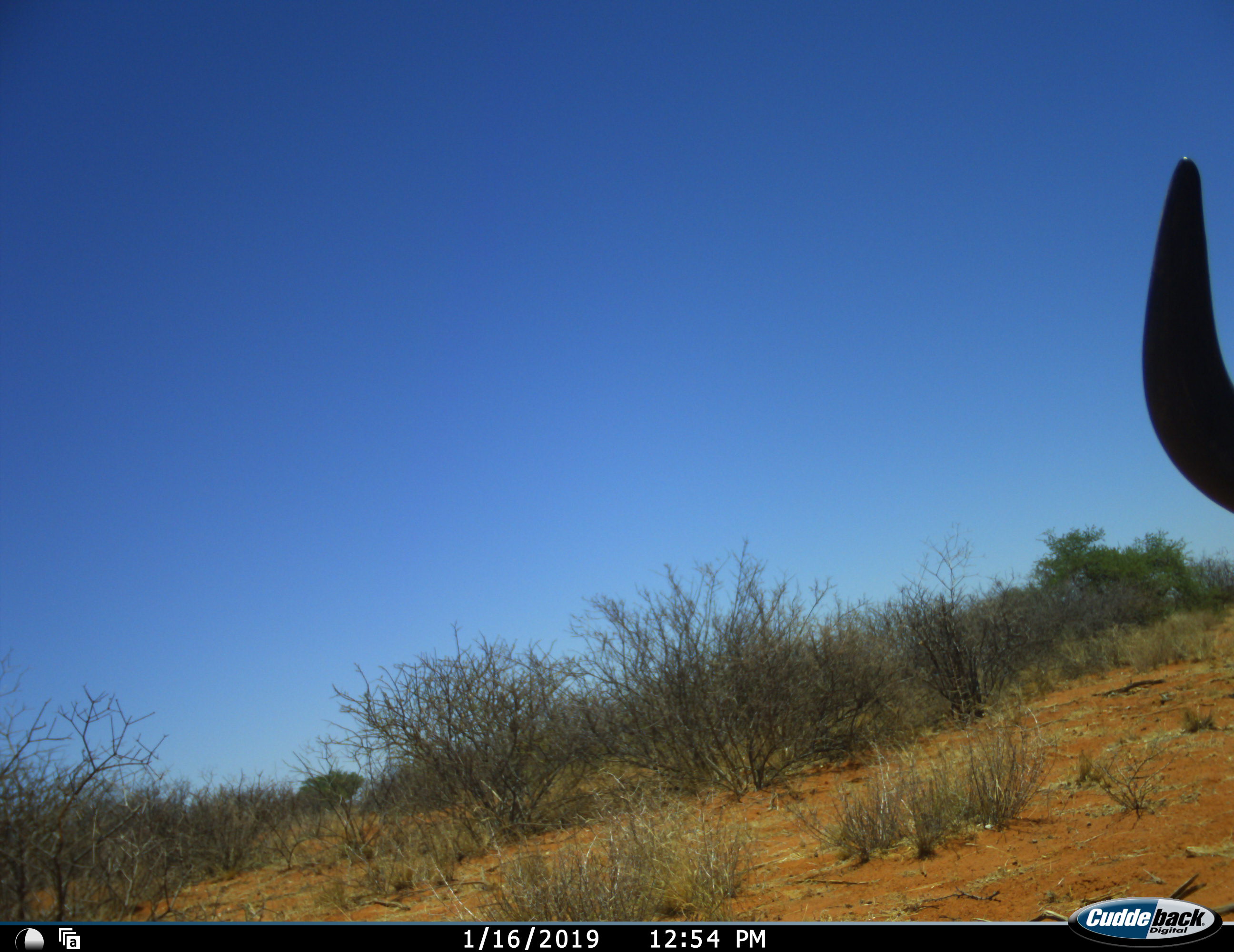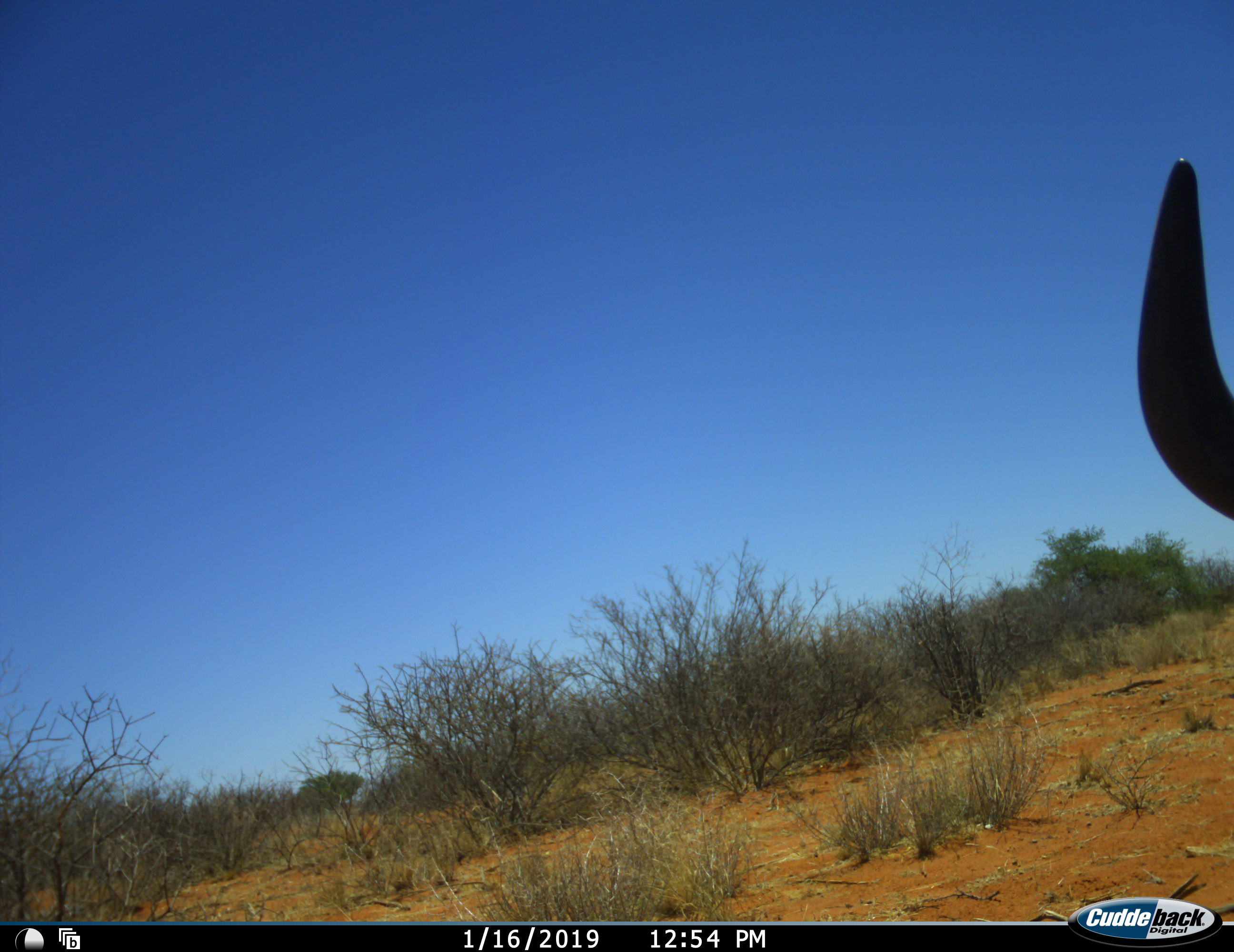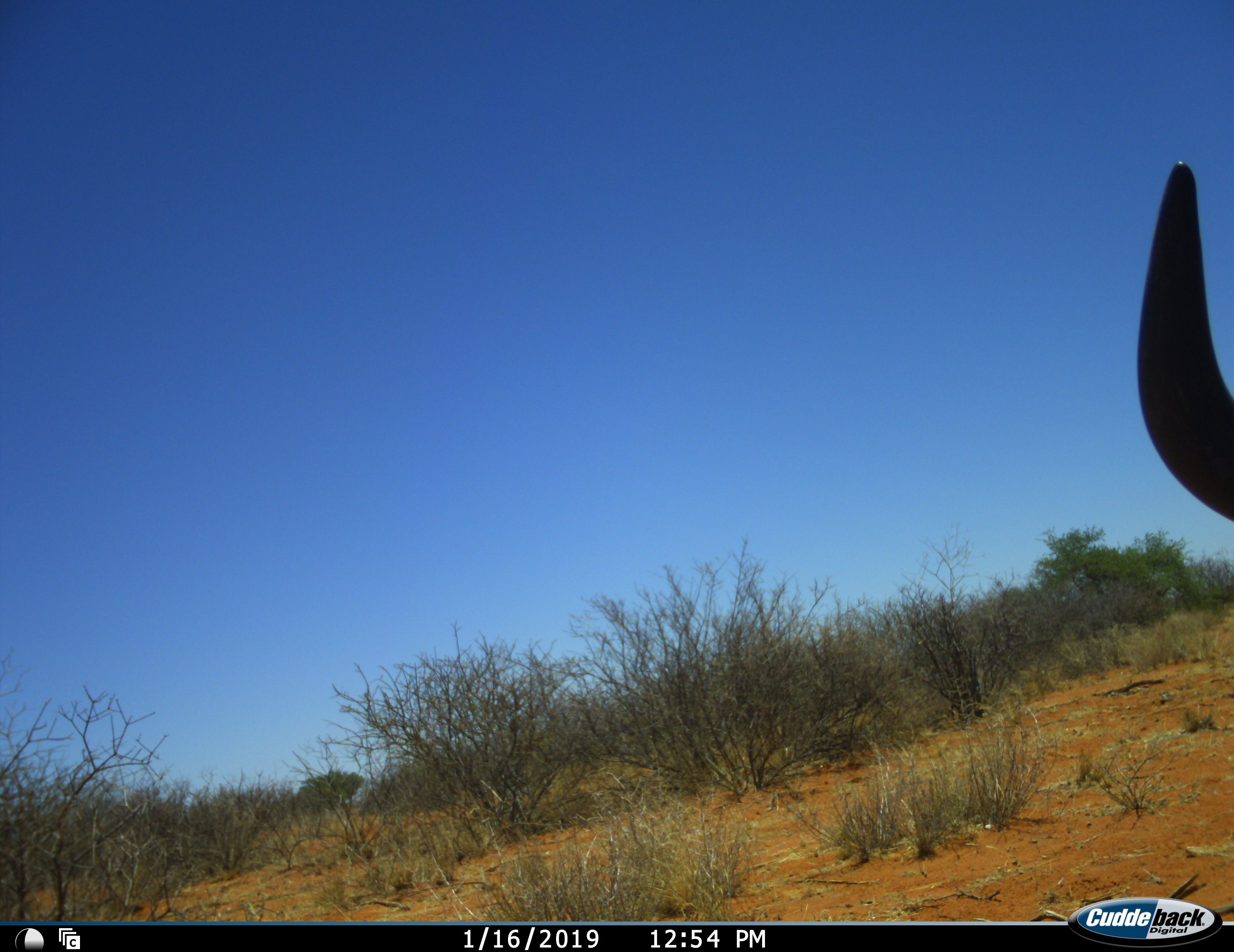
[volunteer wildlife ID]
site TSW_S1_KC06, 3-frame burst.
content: unidentified animal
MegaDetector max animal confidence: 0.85